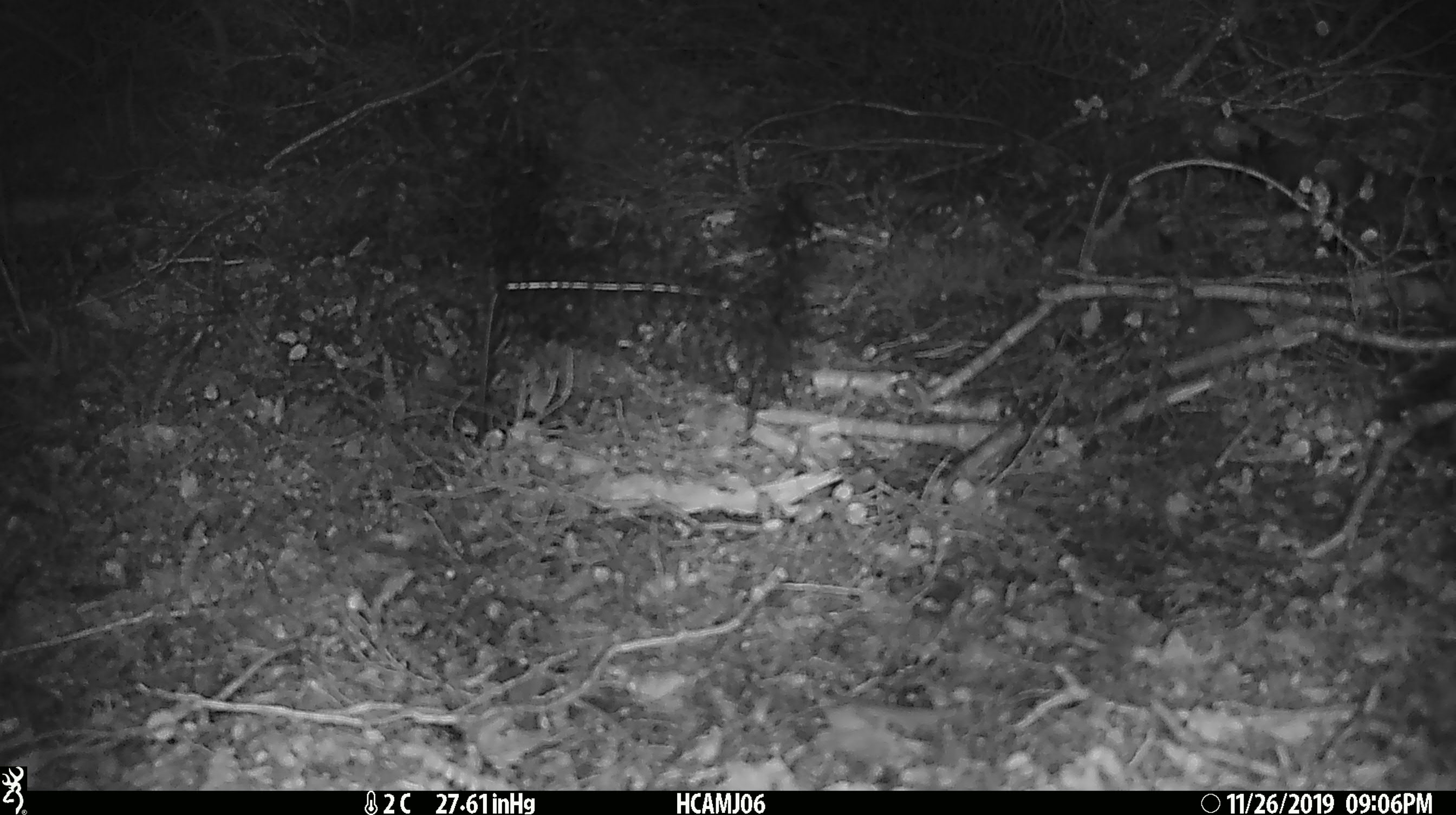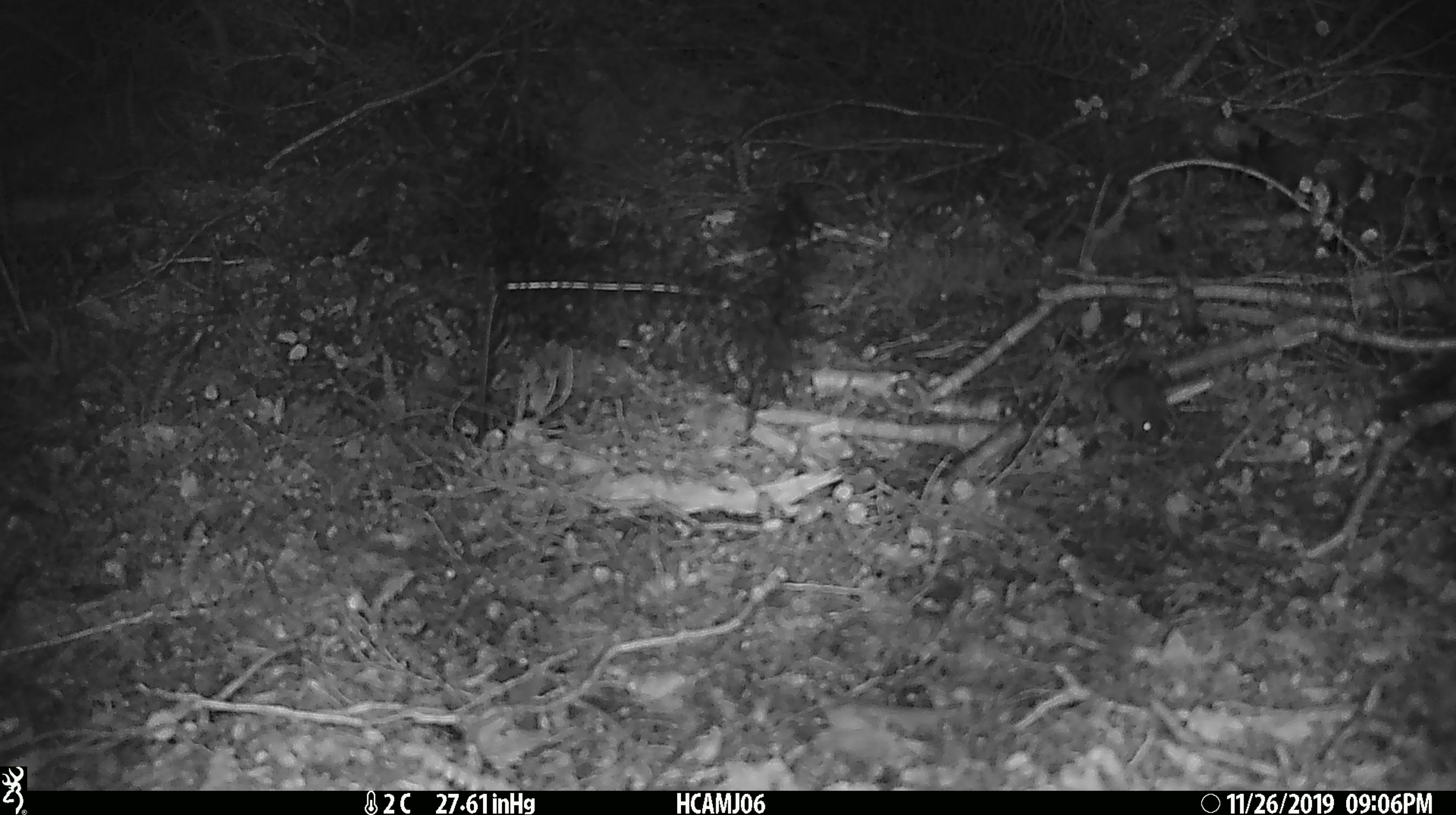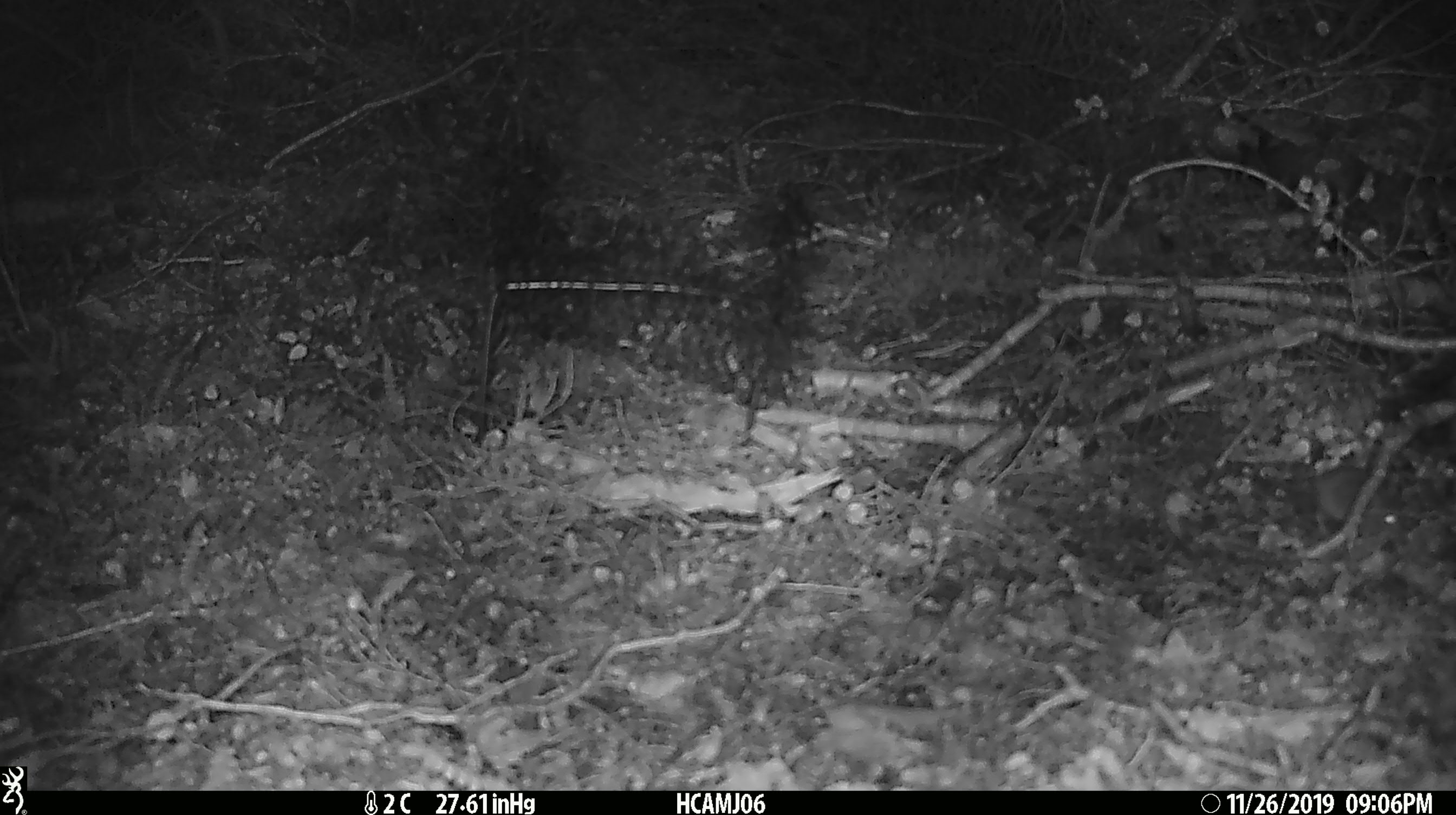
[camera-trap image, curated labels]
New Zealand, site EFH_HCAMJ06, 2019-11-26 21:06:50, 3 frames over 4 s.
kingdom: Animalia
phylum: Chordata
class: Mammalia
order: Rodentia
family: Muridae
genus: Mus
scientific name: Mus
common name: mouse